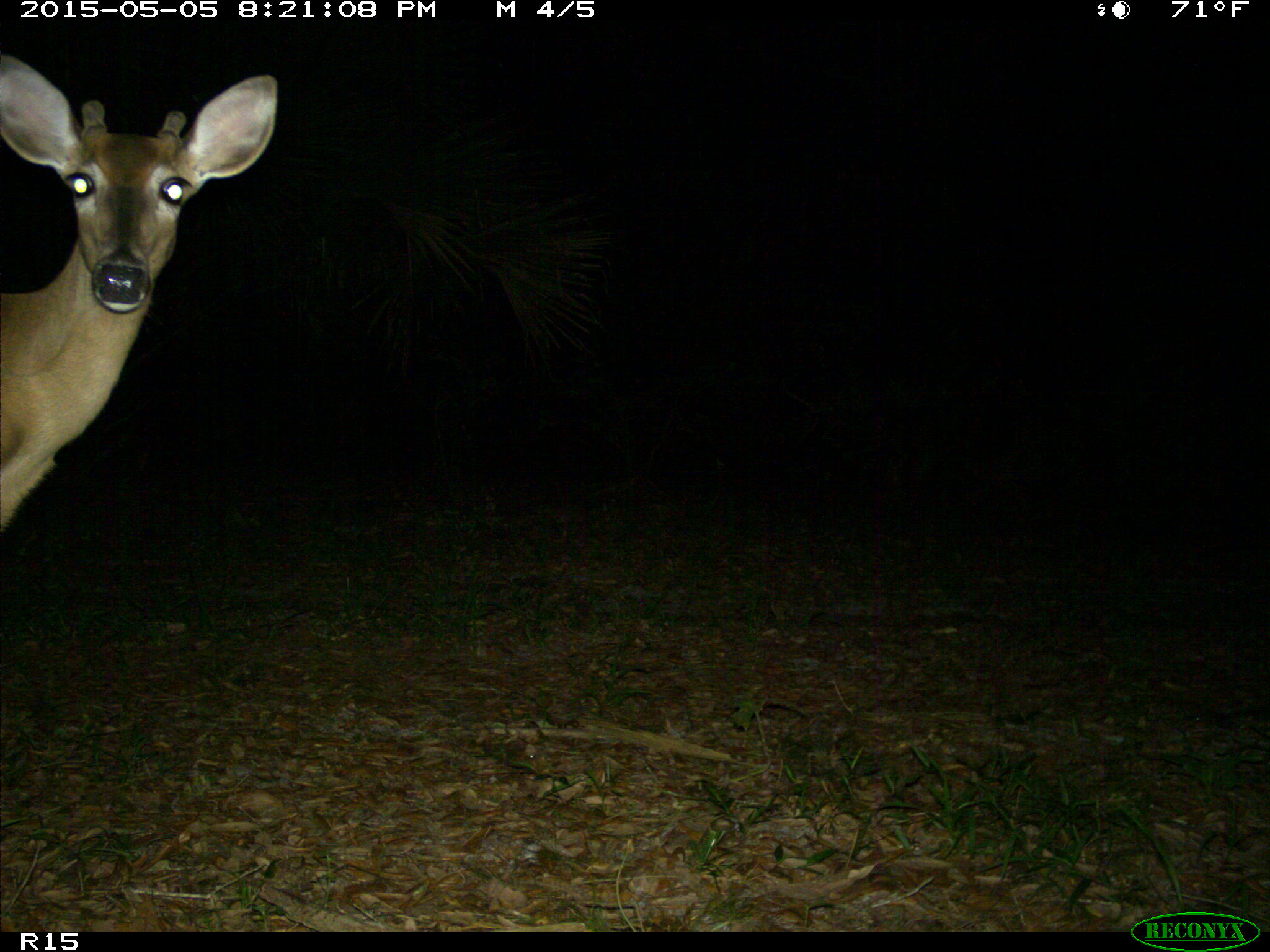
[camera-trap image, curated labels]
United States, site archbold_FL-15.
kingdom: Animalia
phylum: Chordata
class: Mammalia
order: Artiodactyla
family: Cervidae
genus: Odocoileus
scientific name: Odocoileus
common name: deer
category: unidentified deer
Unidentified deer (deer) (Odocoileus).